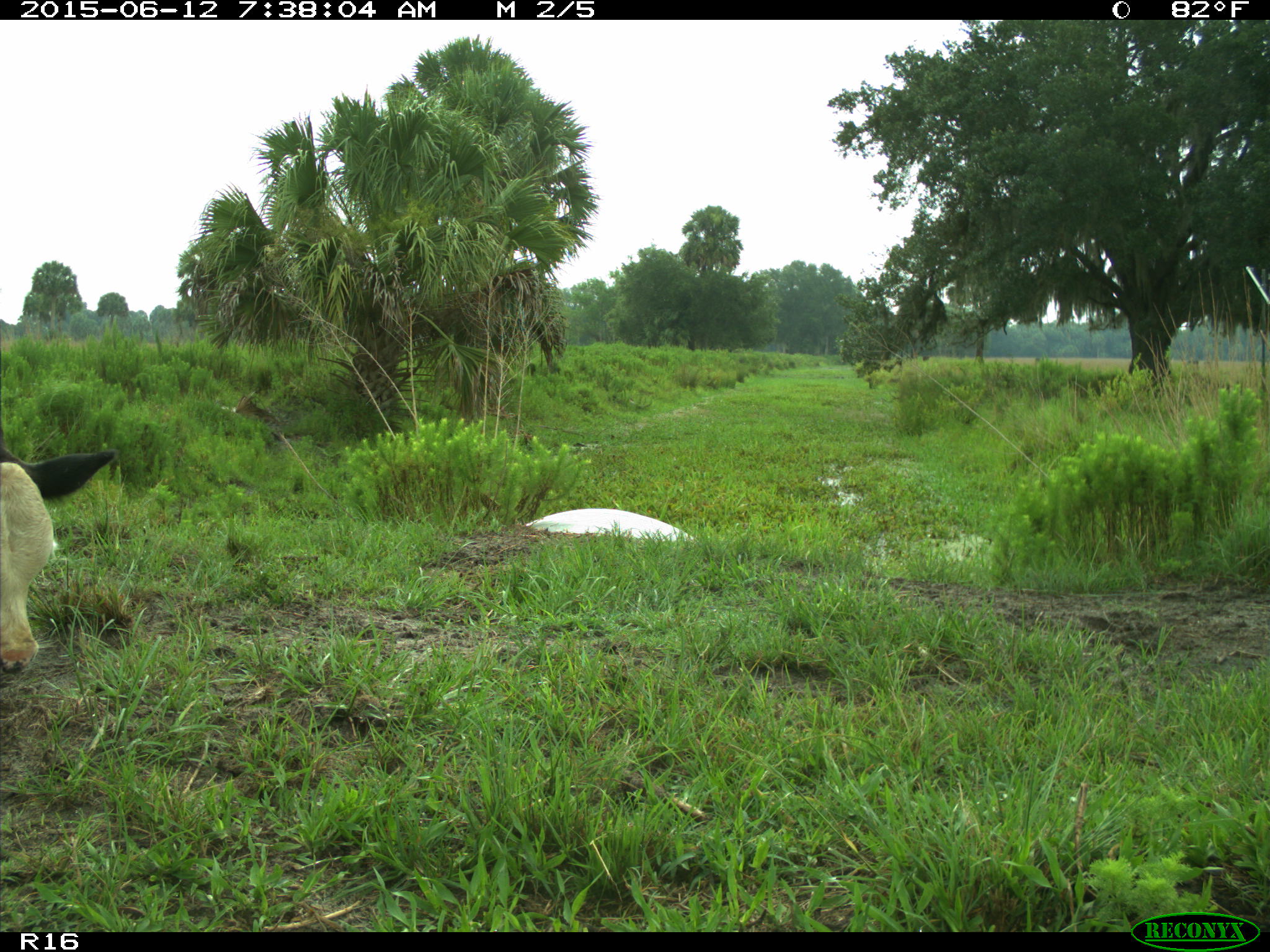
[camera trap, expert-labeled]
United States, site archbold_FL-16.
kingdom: Animalia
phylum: Chordata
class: Mammalia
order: Artiodactyla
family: Bovidae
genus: Bos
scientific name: Bos taurus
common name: domestic cow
Bos taurus (domestic cow).